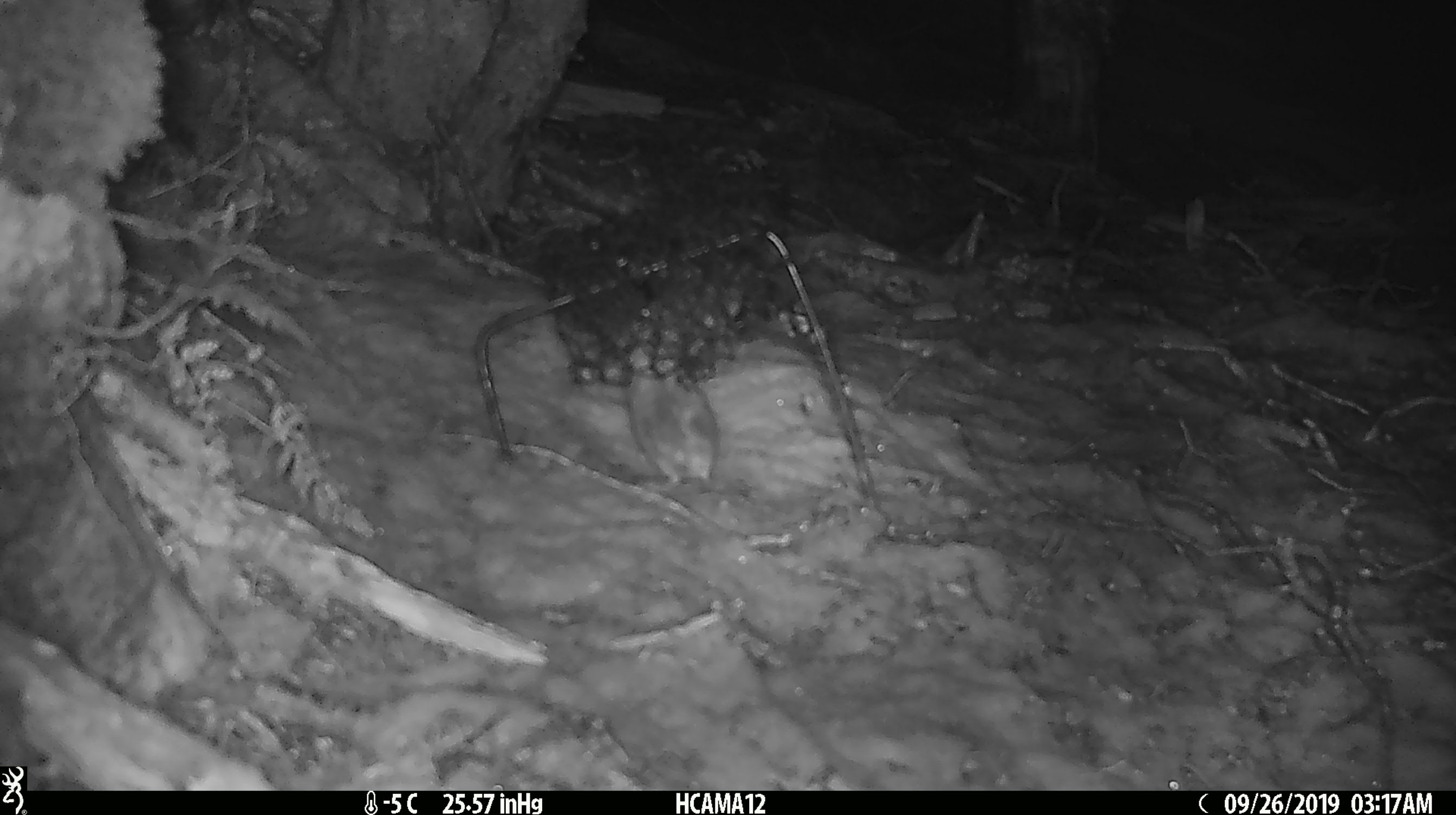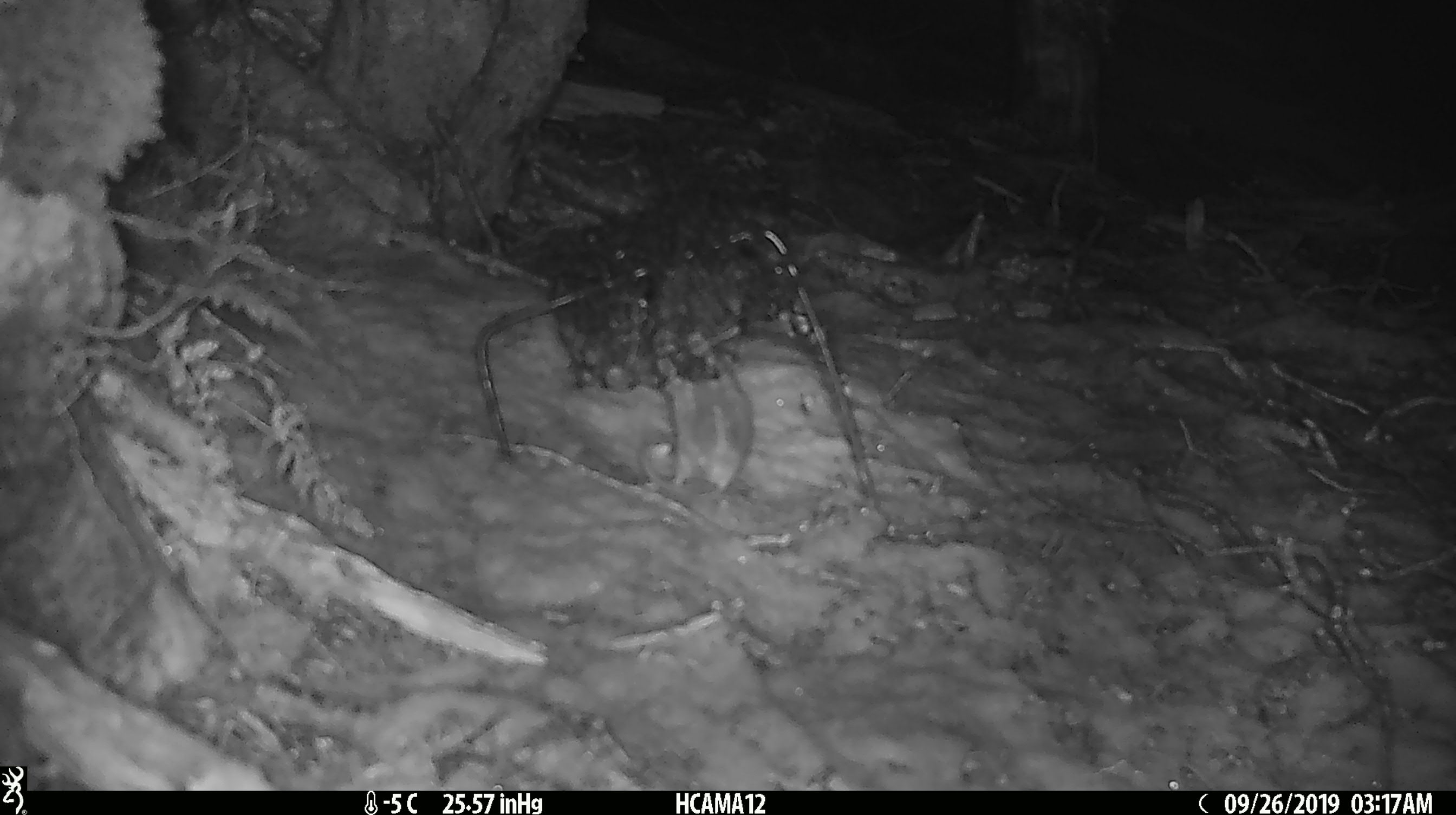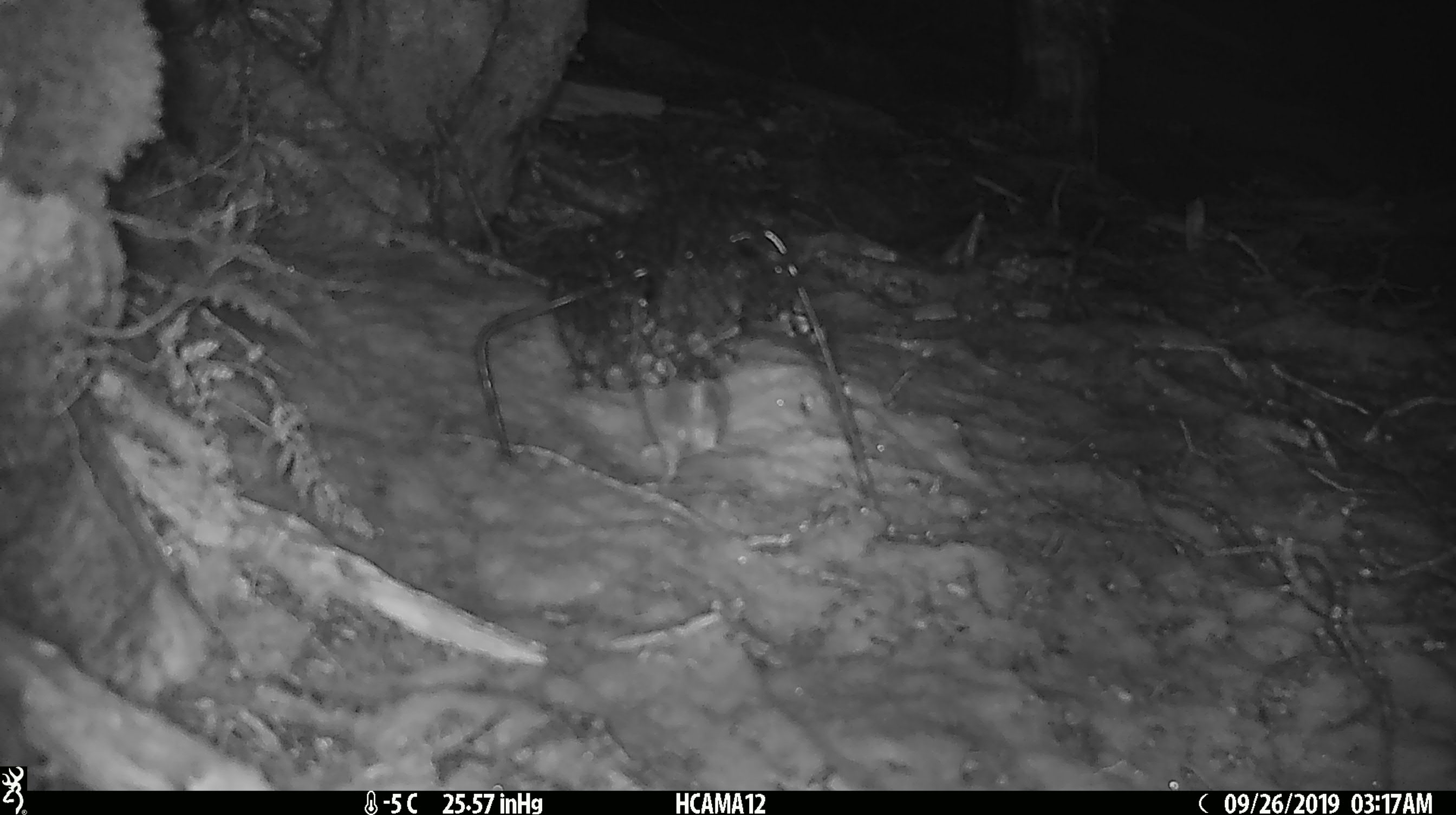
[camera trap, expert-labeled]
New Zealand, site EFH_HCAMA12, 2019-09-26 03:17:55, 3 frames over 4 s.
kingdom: Animalia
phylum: Chordata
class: Mammalia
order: Rodentia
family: Muridae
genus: Mus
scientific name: Mus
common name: mouse